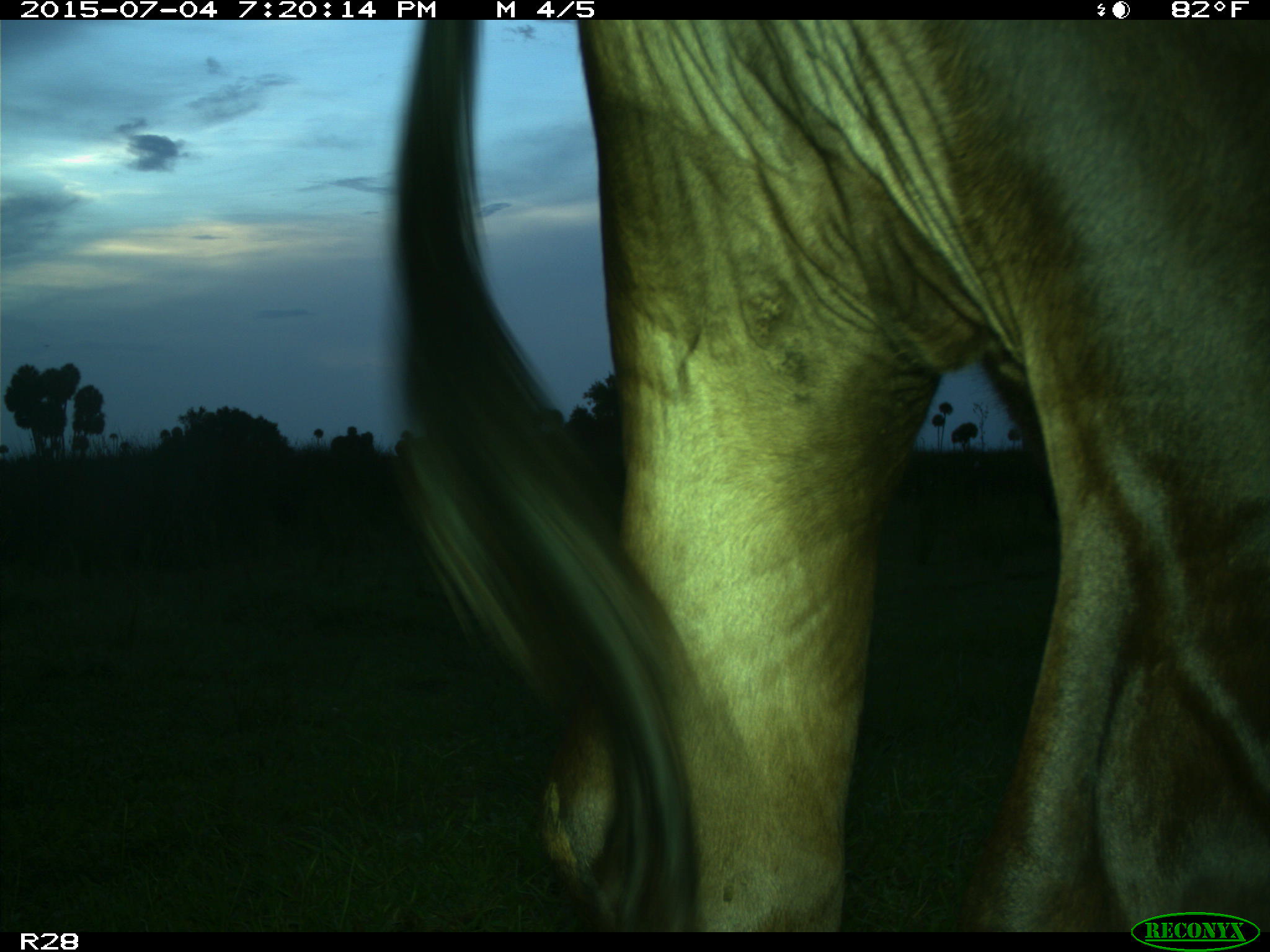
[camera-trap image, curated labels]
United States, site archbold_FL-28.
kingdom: Animalia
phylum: Chordata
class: Mammalia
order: Artiodactyla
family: Bovidae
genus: Bos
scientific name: Bos taurus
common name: domestic cow